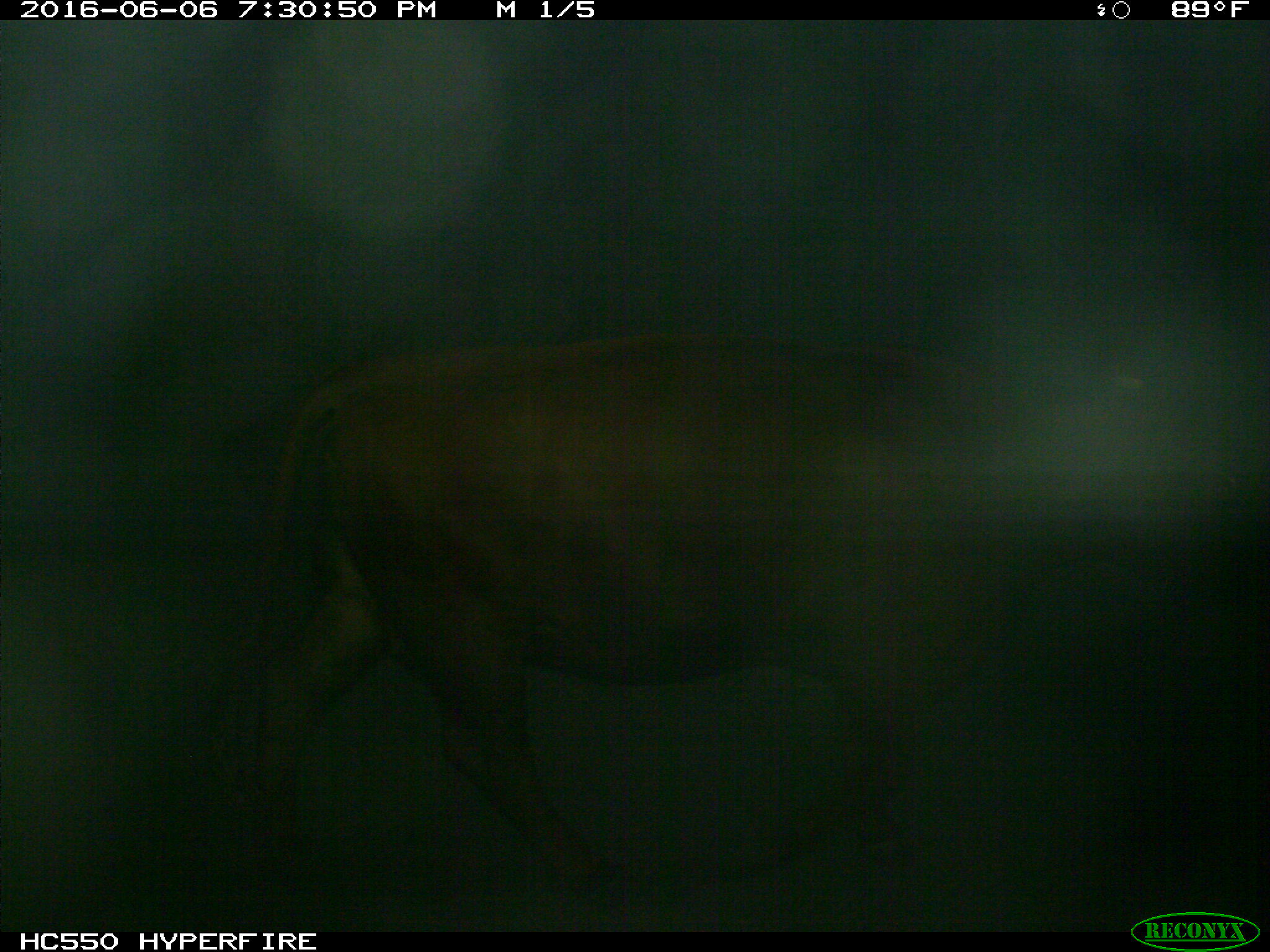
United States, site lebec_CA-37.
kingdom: Animalia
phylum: Chordata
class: Mammalia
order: Artiodactyla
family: Bovidae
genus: Bos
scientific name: Bos taurus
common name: domestic cow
Bos taurus (domestic cow).